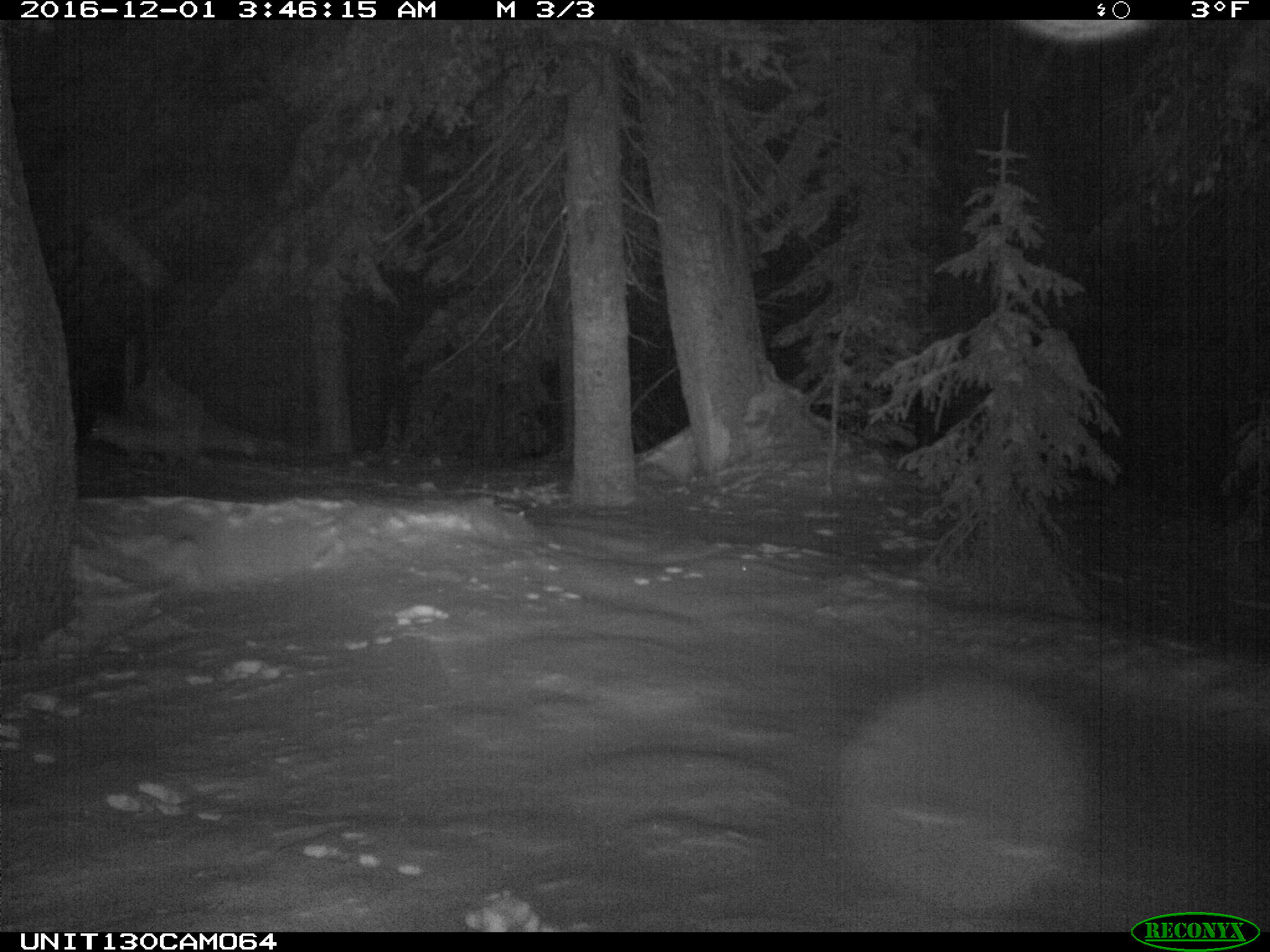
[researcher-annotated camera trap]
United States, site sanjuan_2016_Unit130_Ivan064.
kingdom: Animalia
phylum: Chordata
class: Mammalia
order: Carnivora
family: Canidae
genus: Vulpes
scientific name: Vulpes vulpes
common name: red fox